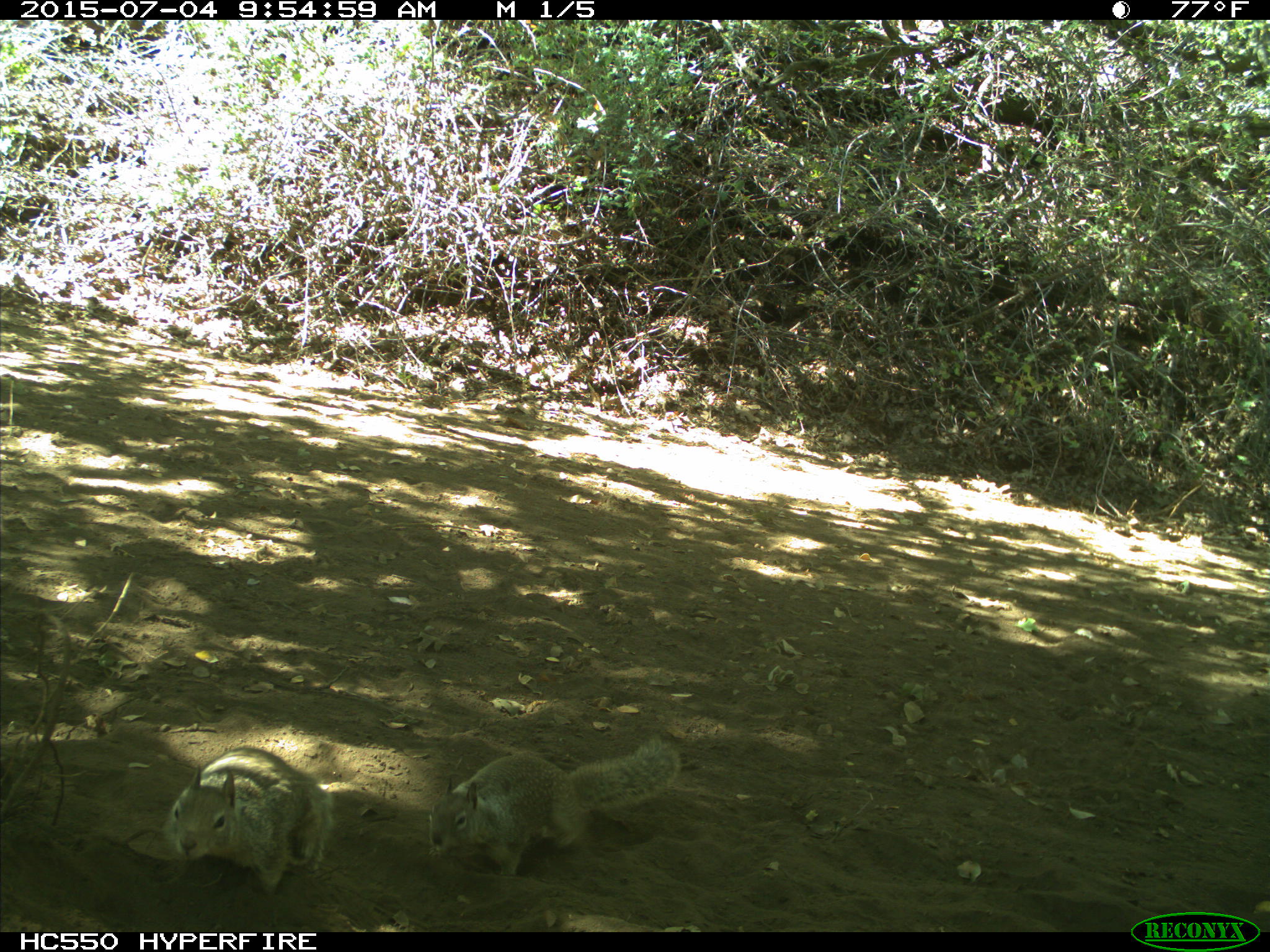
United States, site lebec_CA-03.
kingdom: Animalia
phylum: Chordata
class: Mammalia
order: Rodentia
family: Sciuridae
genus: Otospermophilus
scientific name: Otospermophilus beecheyi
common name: california ground squirrel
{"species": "Otospermophilus beecheyi (california ground squirrel)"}